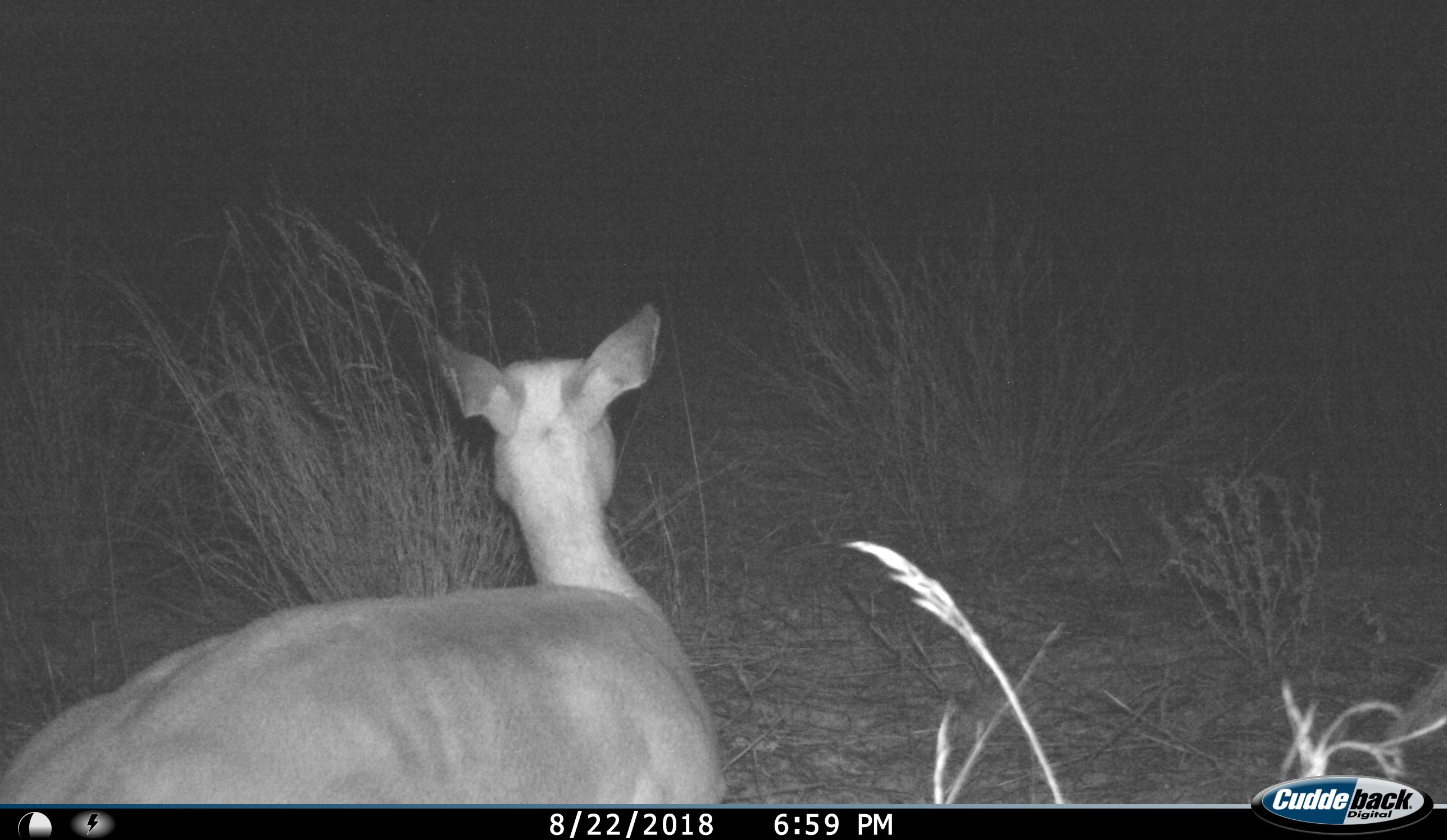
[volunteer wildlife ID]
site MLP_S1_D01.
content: unidentified animal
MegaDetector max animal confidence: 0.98